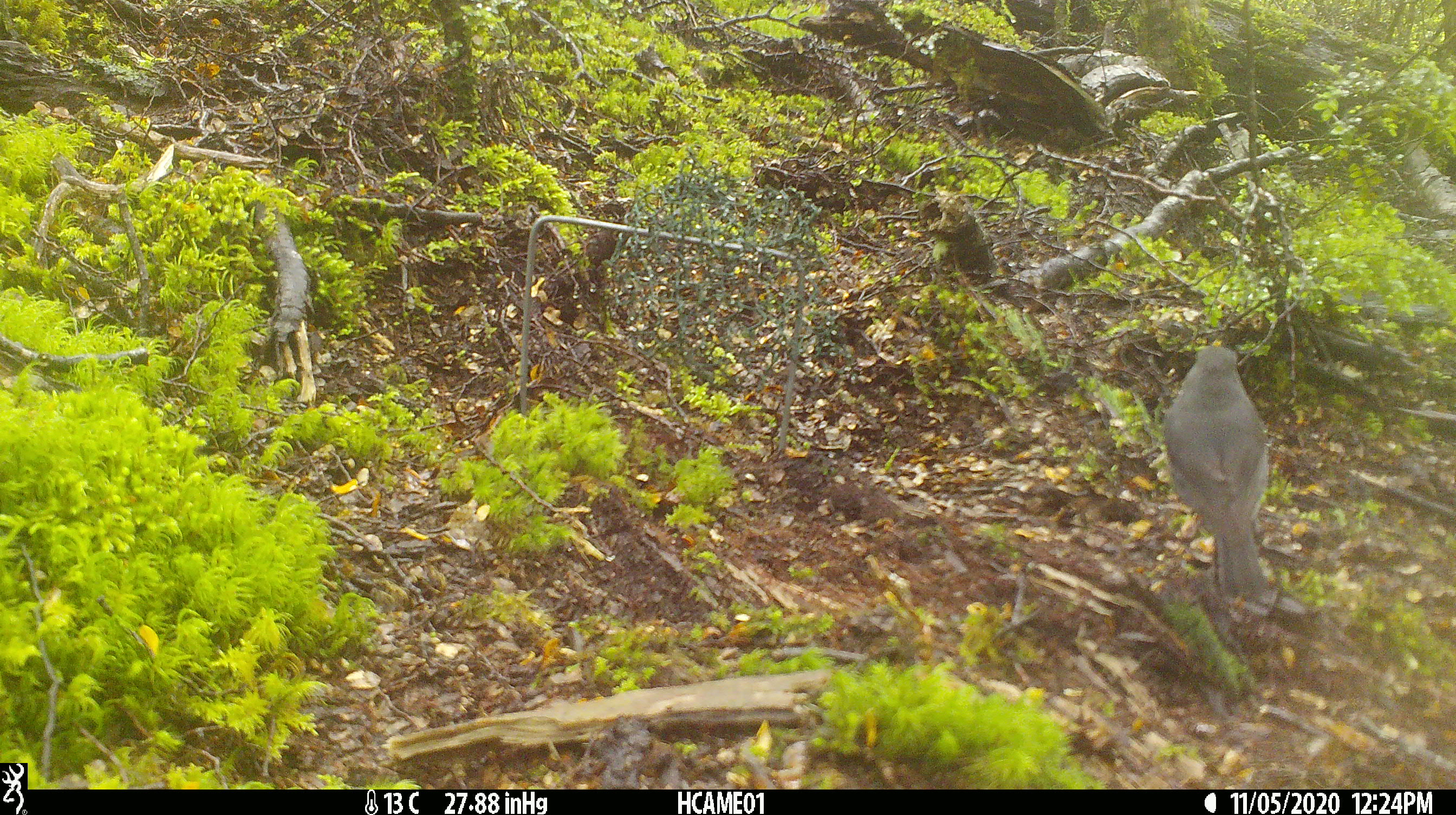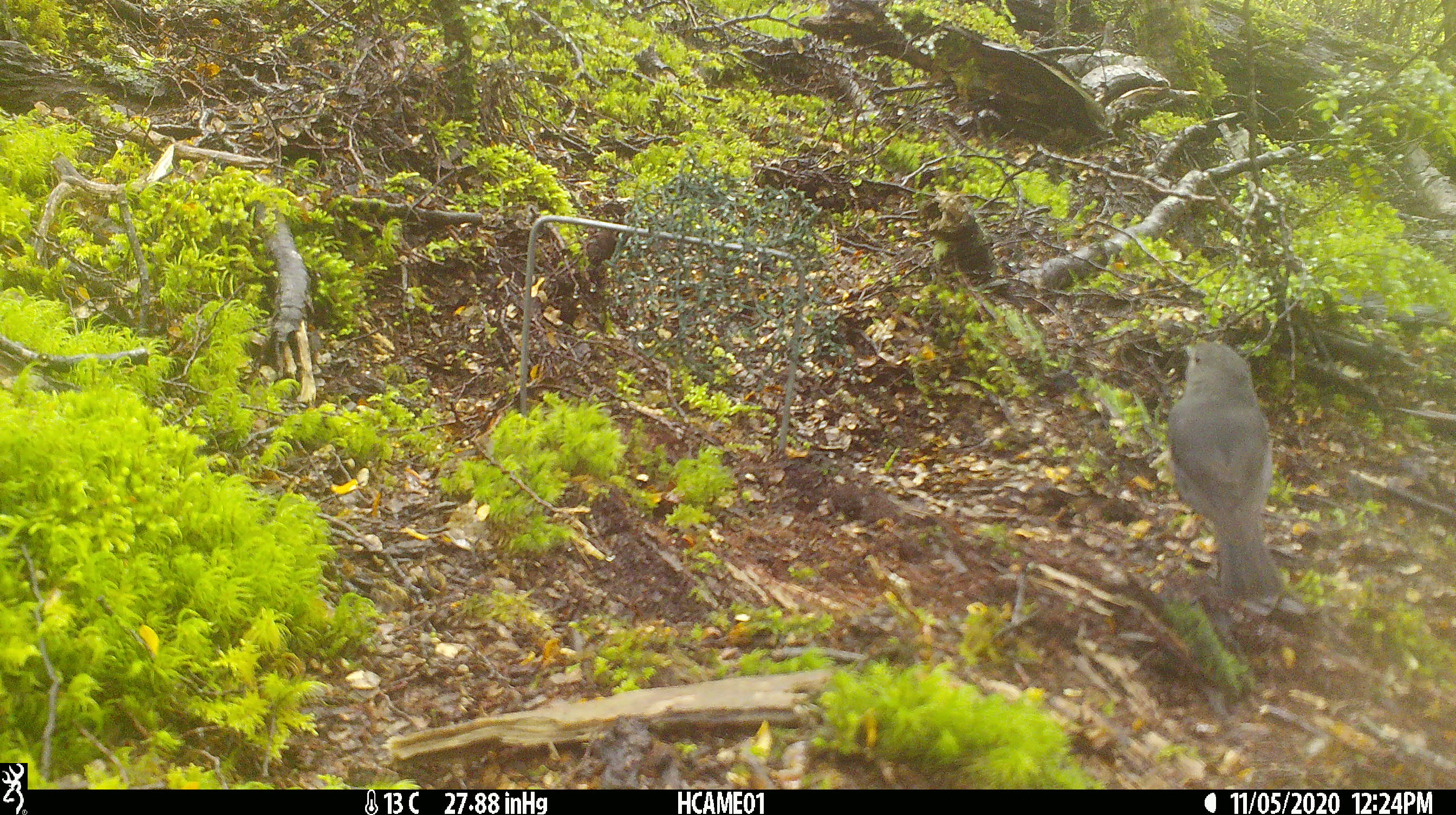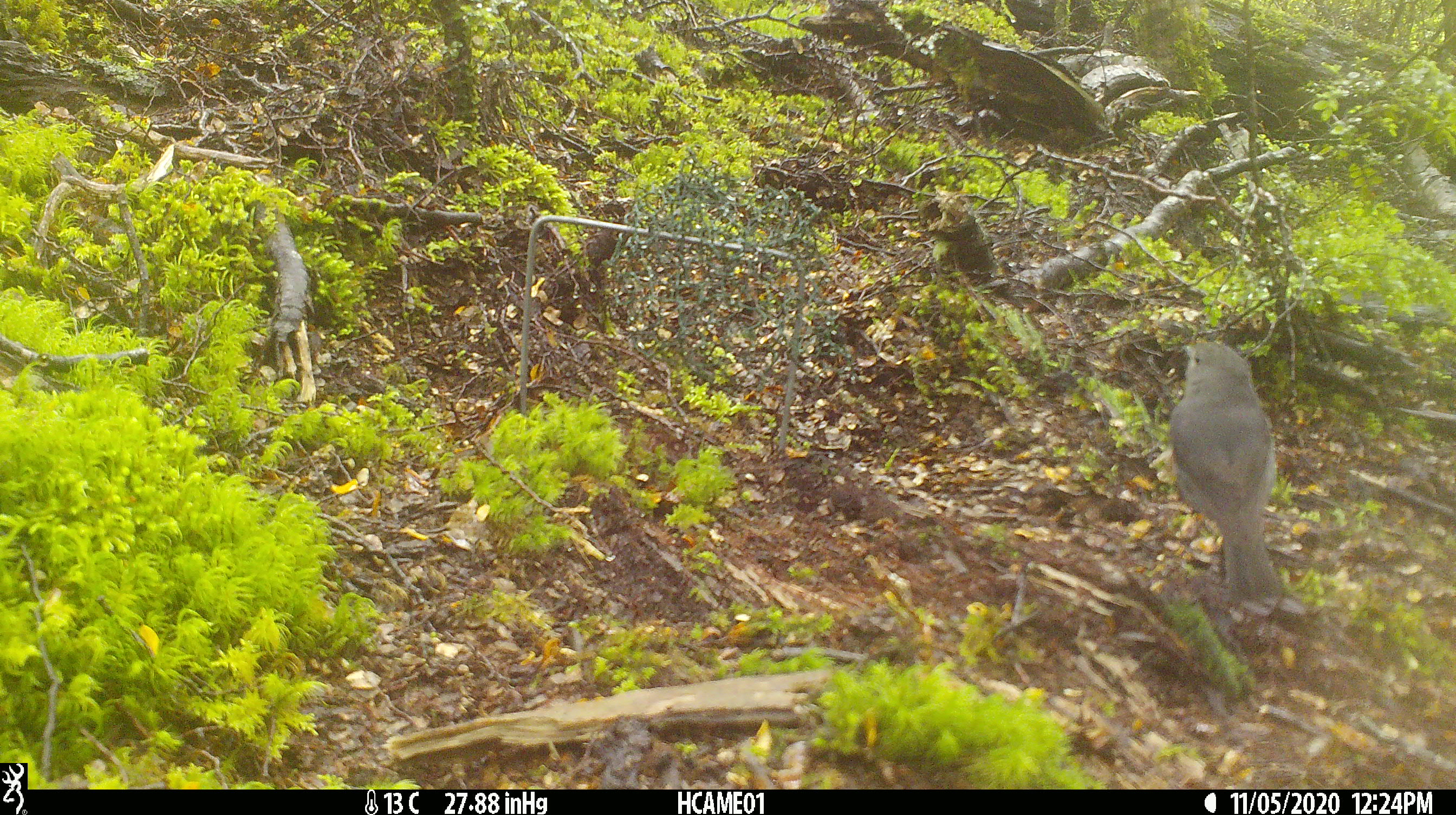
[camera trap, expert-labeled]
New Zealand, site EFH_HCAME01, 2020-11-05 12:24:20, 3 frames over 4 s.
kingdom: Animalia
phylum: Chordata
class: Aves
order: Passeriformes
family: Petroicidae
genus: Petroica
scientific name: Petroica australis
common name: new zealand robin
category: robin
Robin (new zealand robin) (Petroica australis).